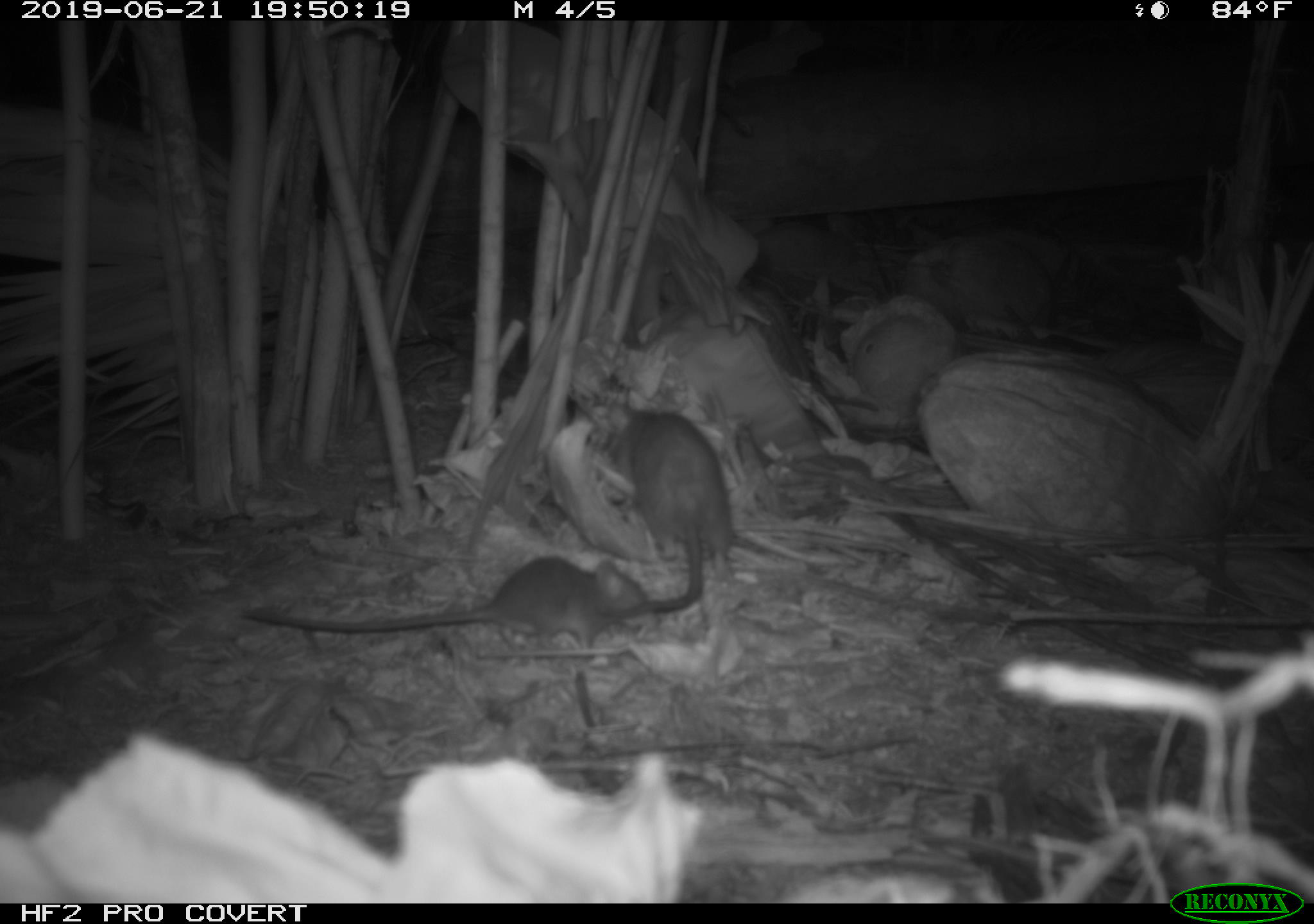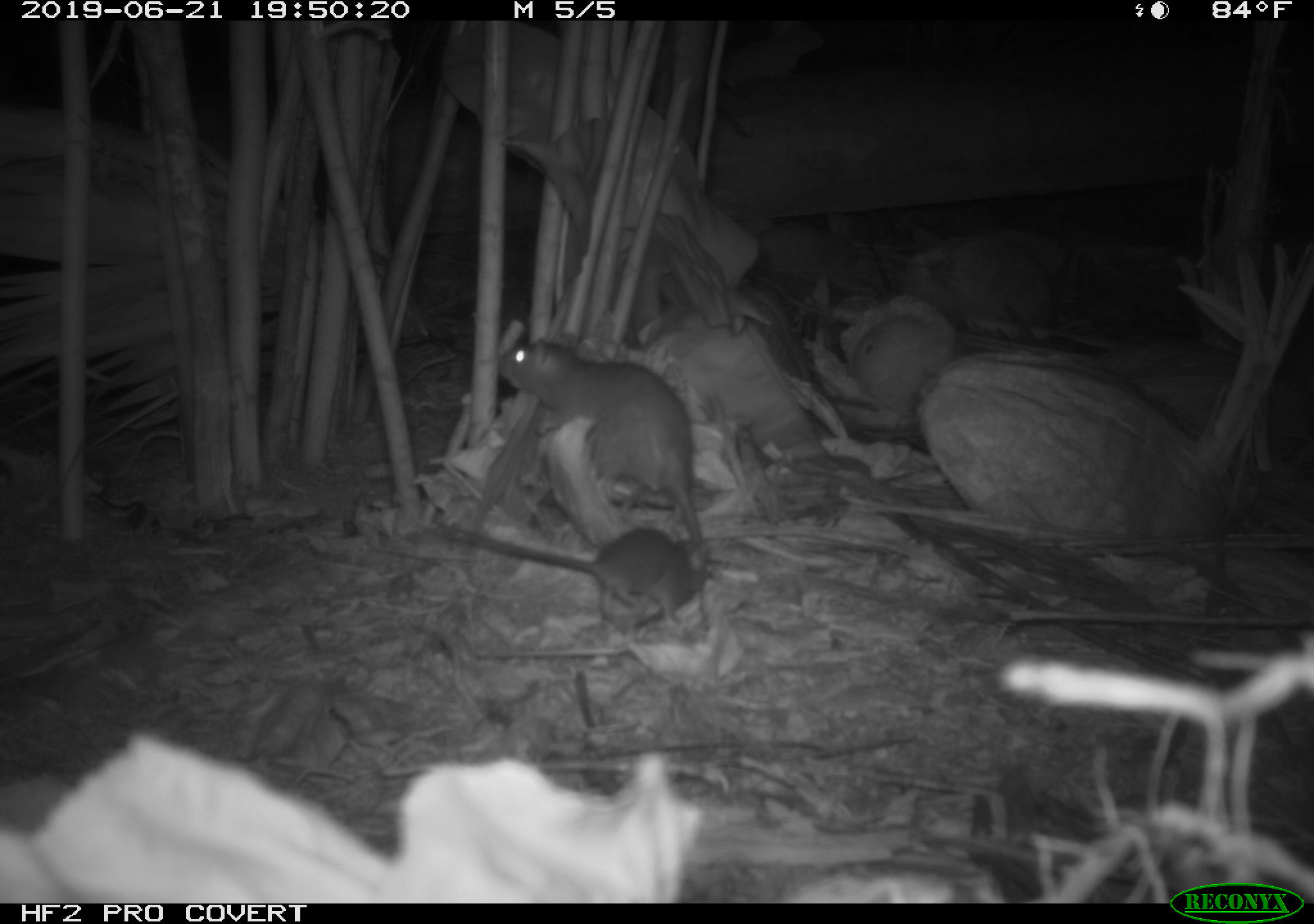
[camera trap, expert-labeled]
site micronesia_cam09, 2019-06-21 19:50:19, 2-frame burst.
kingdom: Animalia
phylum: Chordata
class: Mammalia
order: Rodentia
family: Muridae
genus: Rattus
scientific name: Rattus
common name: rat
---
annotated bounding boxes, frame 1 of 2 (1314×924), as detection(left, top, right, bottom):
rat: detection(235, 550, 711, 655); detection(613, 397, 734, 629)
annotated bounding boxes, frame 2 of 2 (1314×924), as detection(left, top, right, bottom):
rat: detection(488, 329, 712, 566); detection(430, 522, 718, 623)